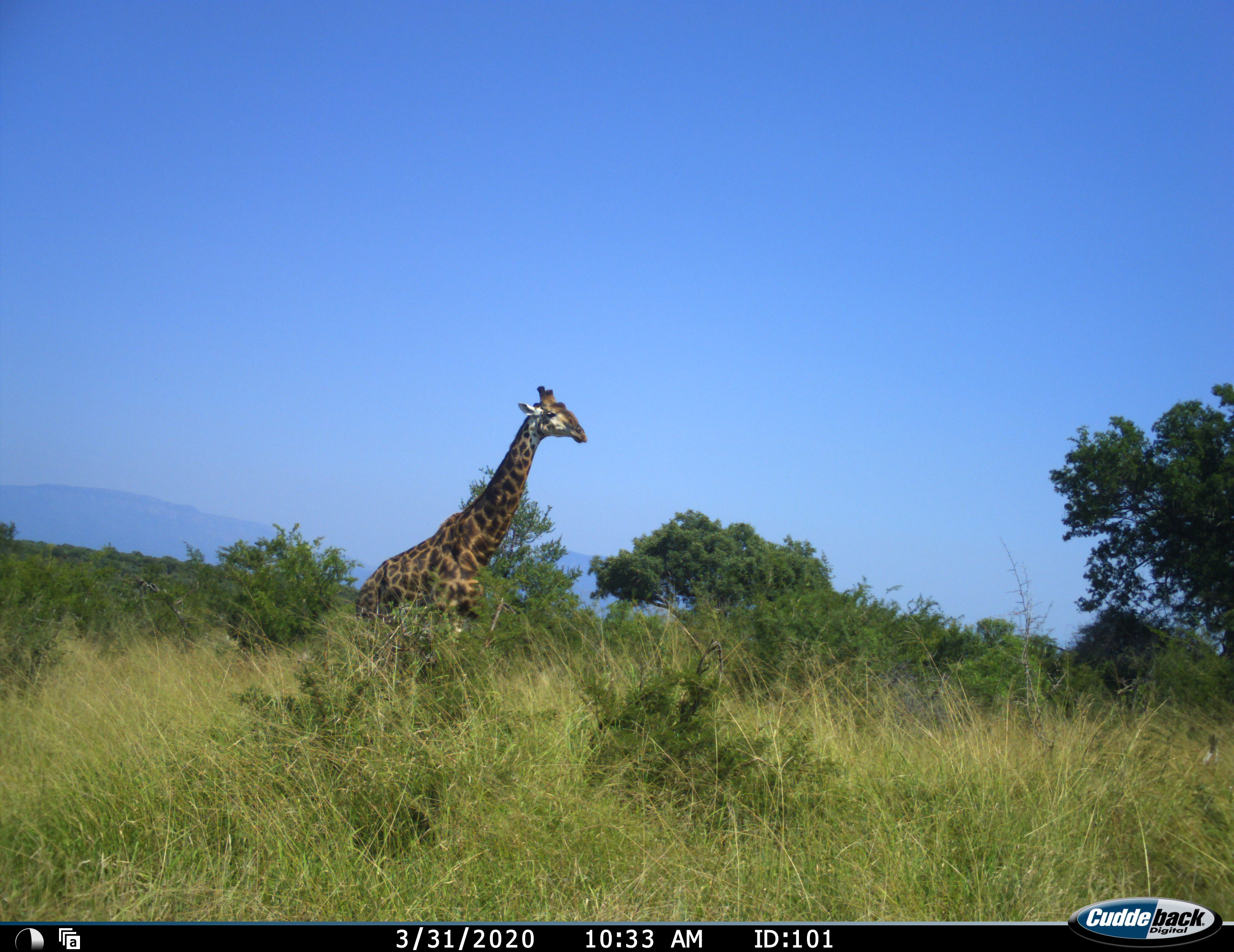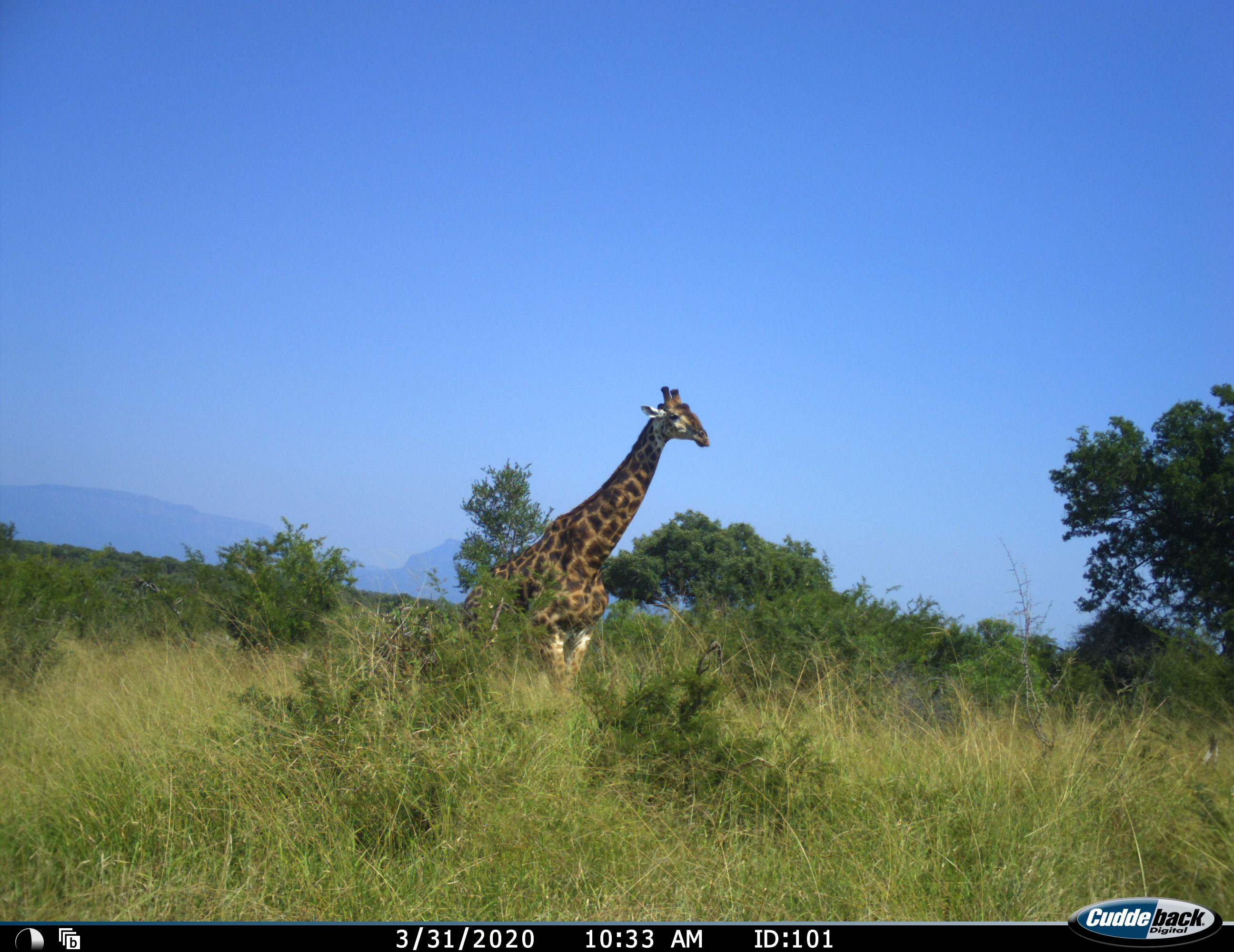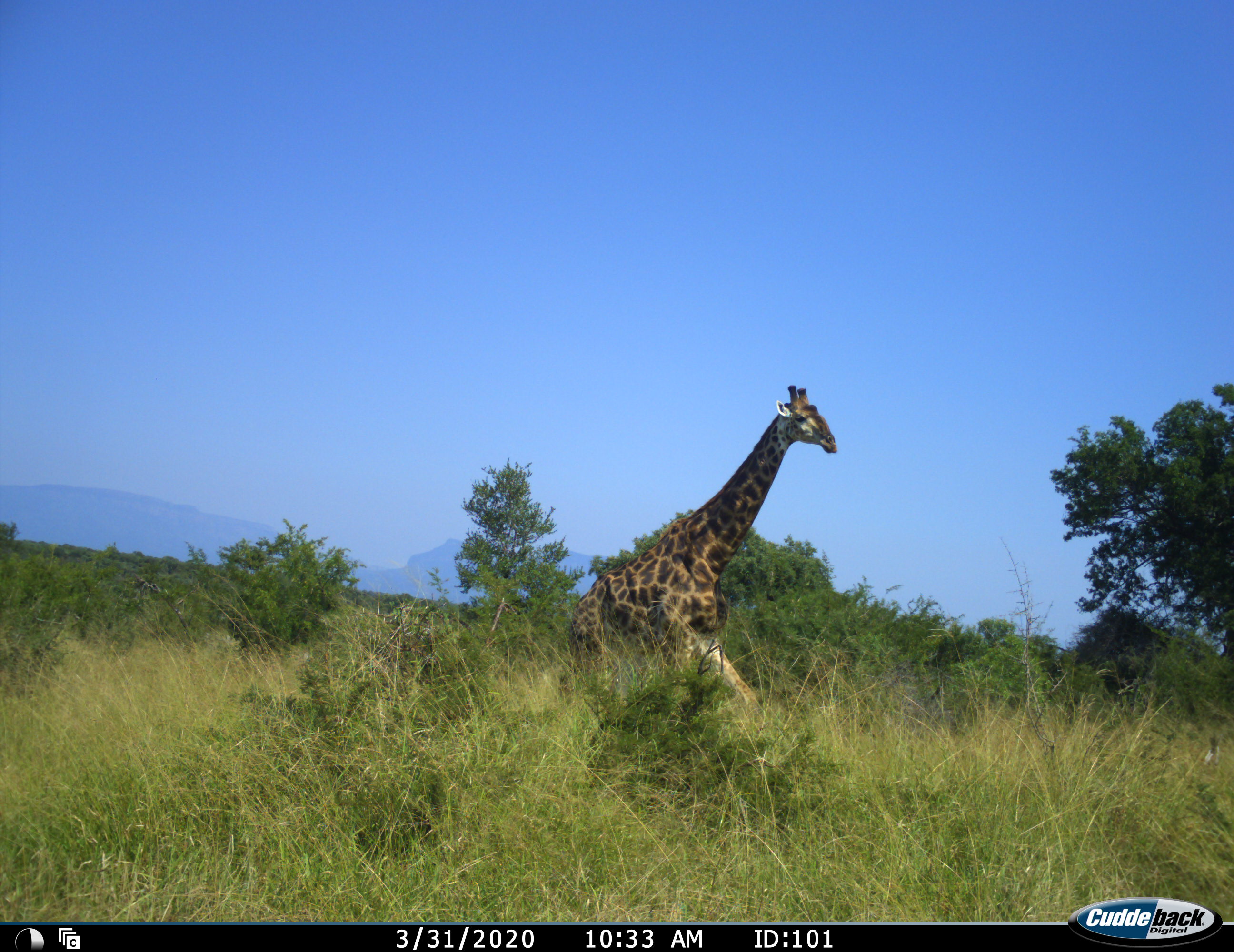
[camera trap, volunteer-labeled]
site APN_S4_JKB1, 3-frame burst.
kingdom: Animalia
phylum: Chordata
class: Mammalia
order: Artiodactyla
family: Giraffidae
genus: Giraffa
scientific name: Giraffa camelopardalis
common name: giraffe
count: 1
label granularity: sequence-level